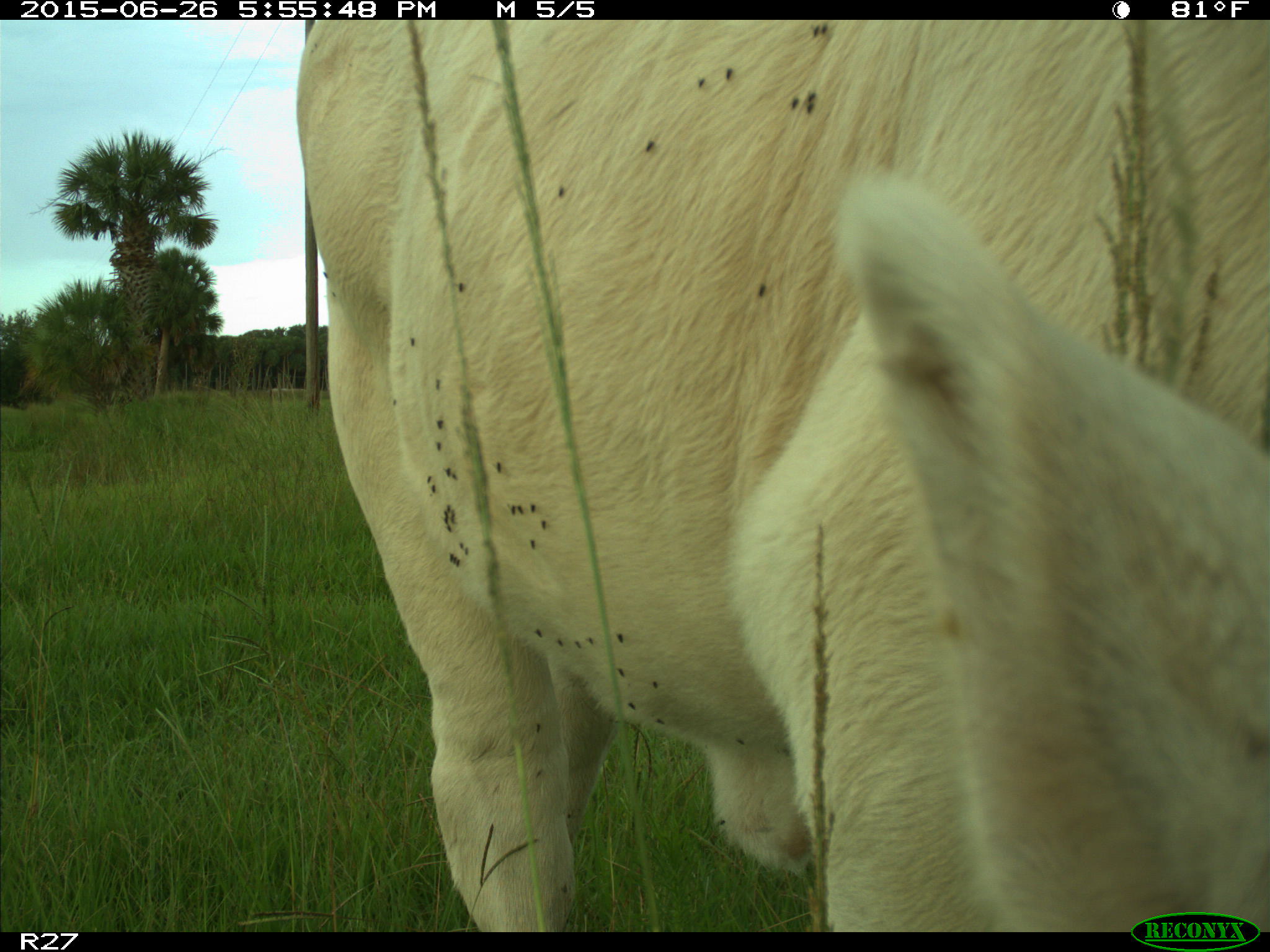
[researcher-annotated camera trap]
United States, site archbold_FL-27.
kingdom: Animalia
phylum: Chordata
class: Mammalia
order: Artiodactyla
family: Bovidae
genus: Bos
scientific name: Bos taurus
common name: domestic cow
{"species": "Bos taurus (domestic cow)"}